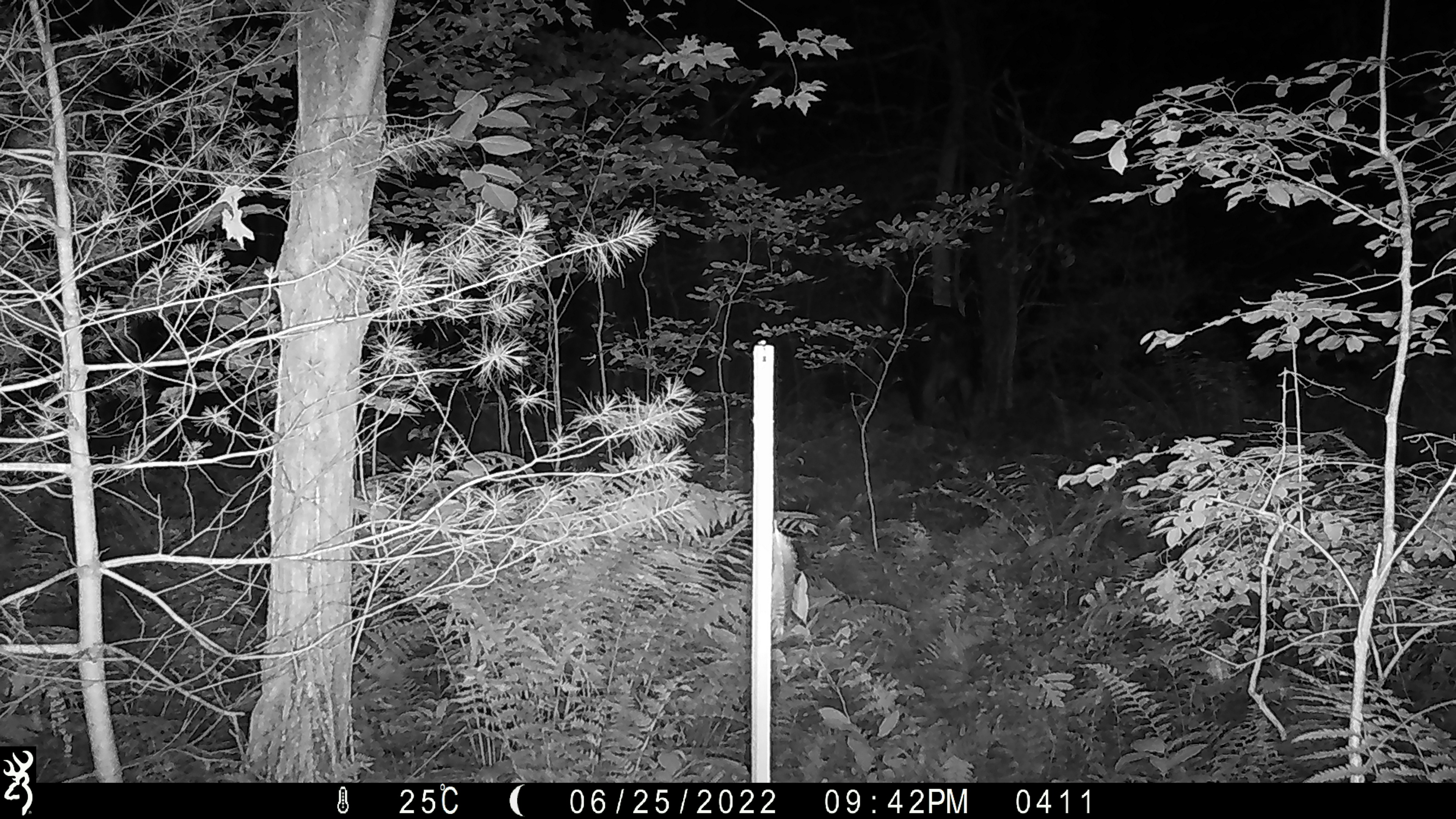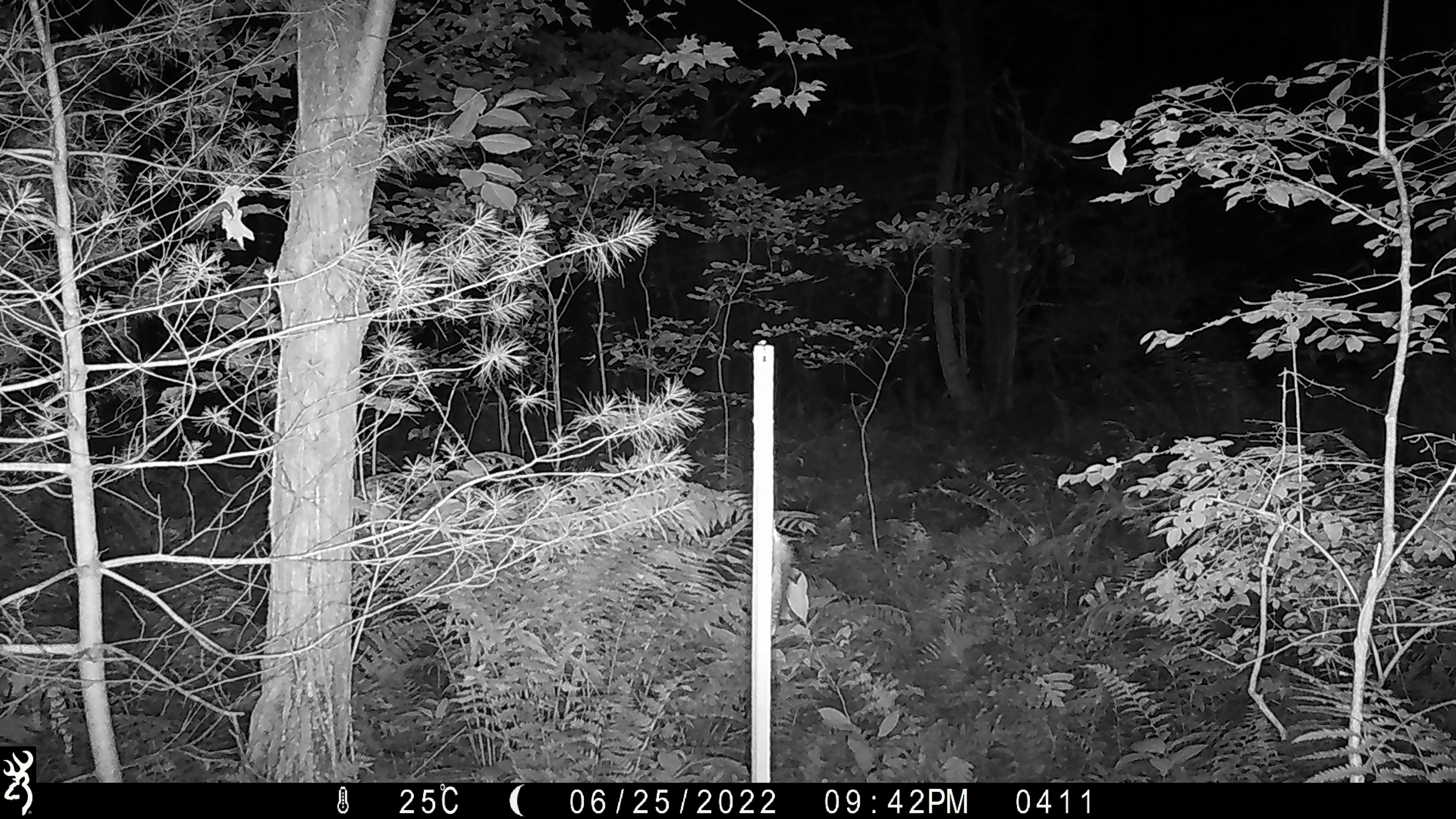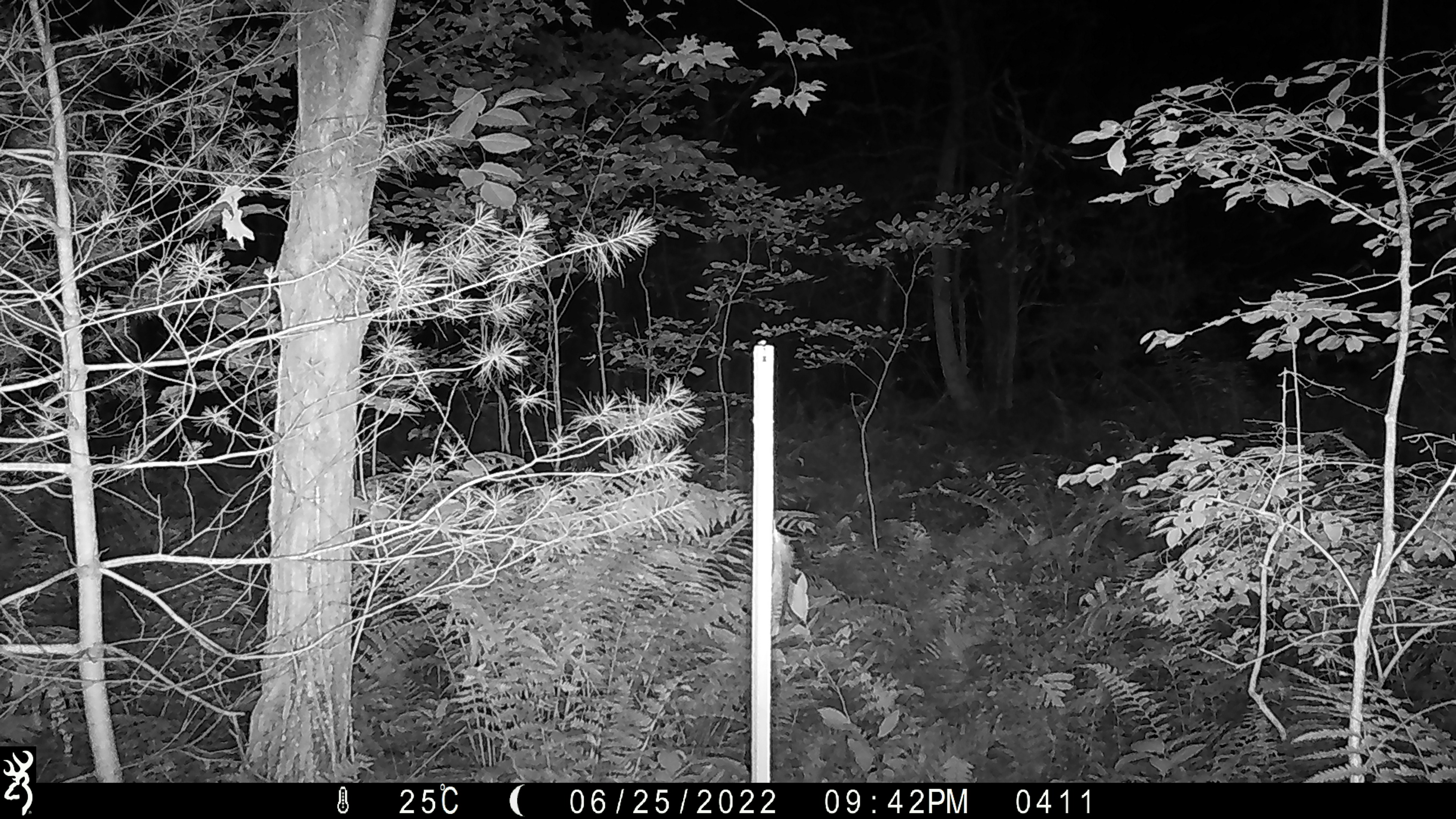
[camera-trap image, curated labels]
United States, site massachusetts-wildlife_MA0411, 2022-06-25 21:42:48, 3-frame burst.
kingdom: Animalia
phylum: Chordata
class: Mammalia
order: Artiodactyla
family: Cervidae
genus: Alces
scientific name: Alces alces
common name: moose